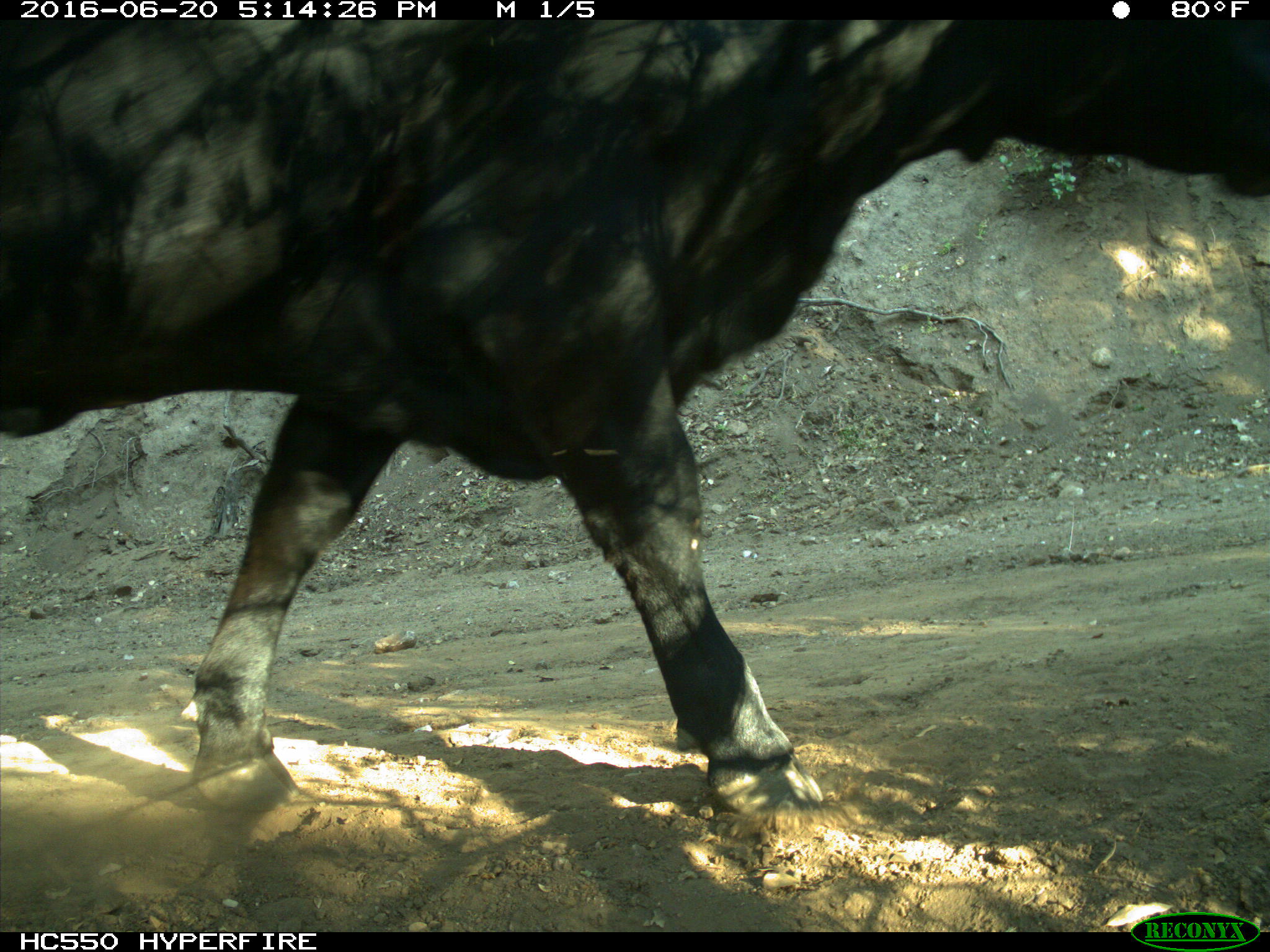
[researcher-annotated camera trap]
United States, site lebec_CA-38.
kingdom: Animalia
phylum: Chordata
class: Mammalia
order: Artiodactyla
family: Bovidae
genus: Bos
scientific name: Bos taurus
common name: domestic cow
Bos taurus (domestic cow).